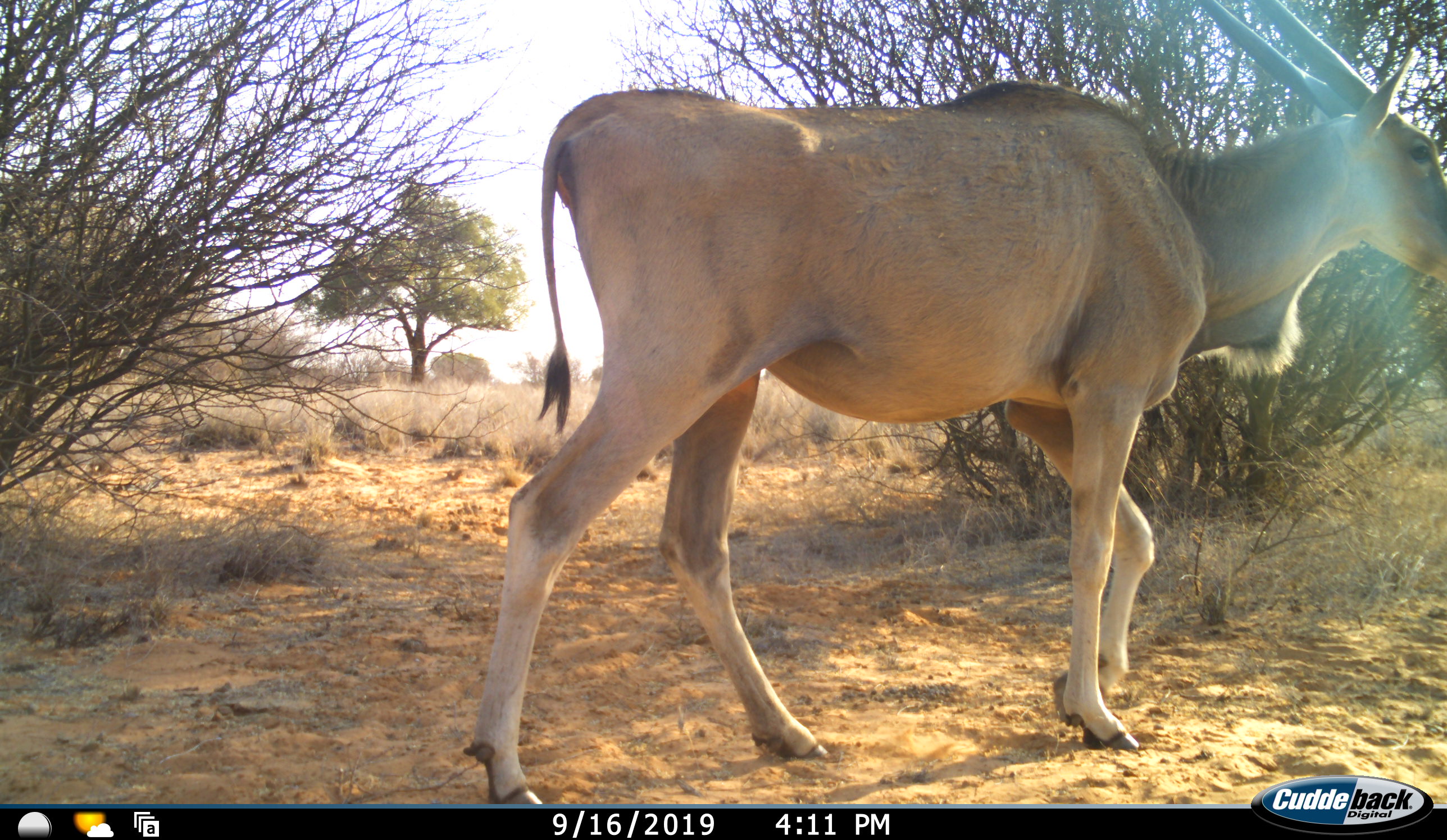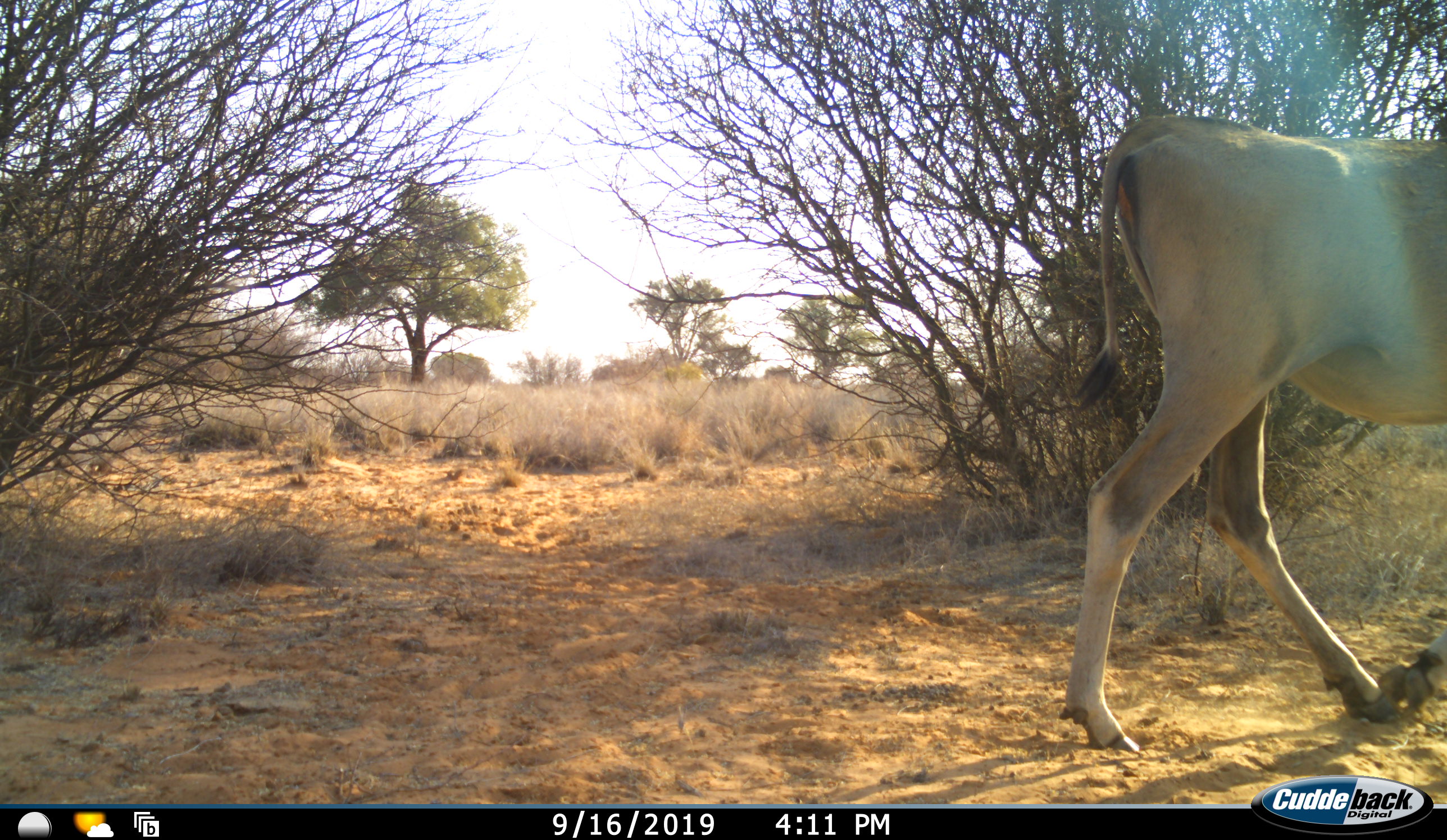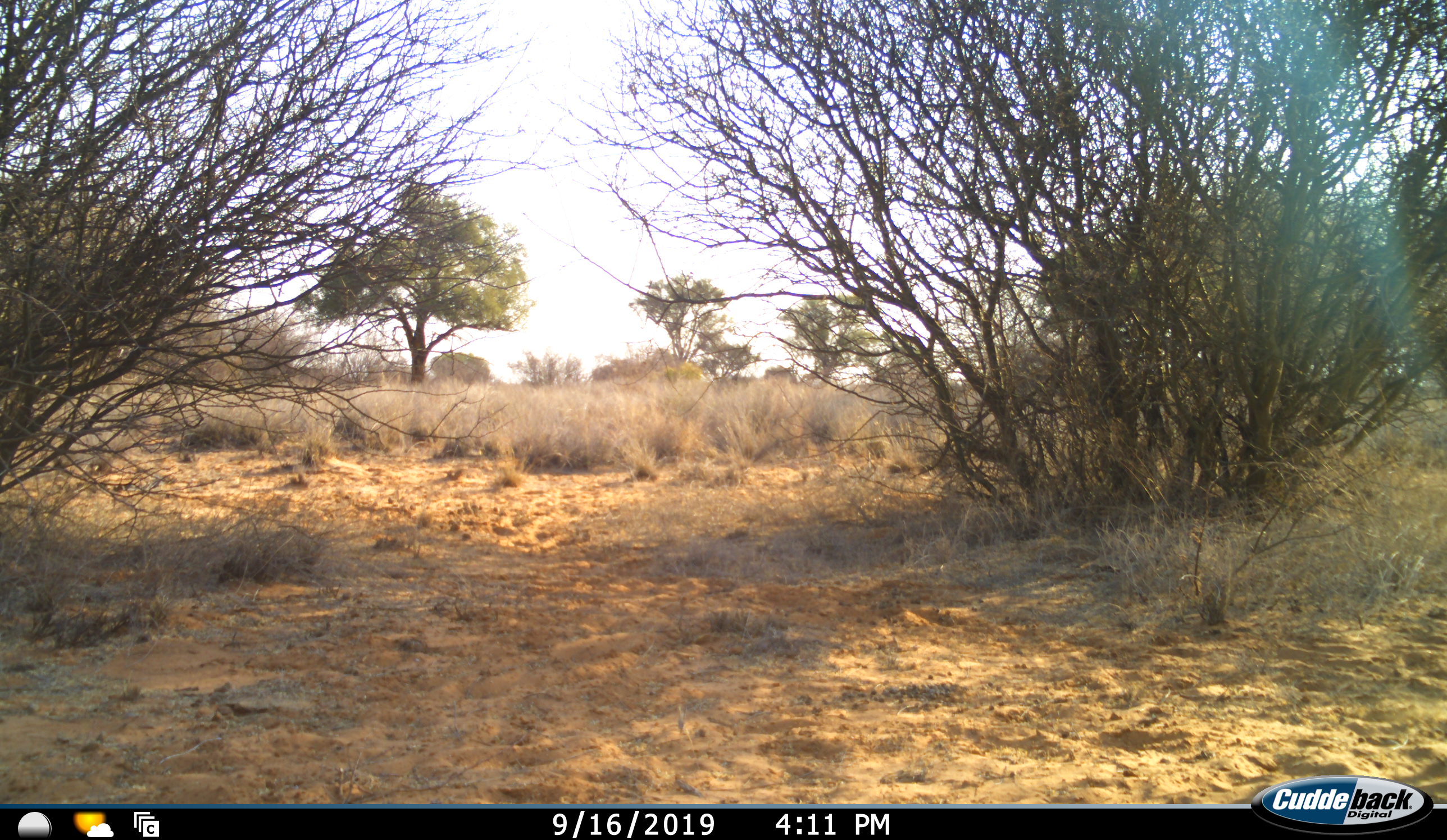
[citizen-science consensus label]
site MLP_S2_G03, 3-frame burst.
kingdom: Animalia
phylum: Chordata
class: Mammalia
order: Artiodactyla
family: Bovidae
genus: Tragelaphus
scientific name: Tragelaphus oryx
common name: eland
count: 1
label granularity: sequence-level